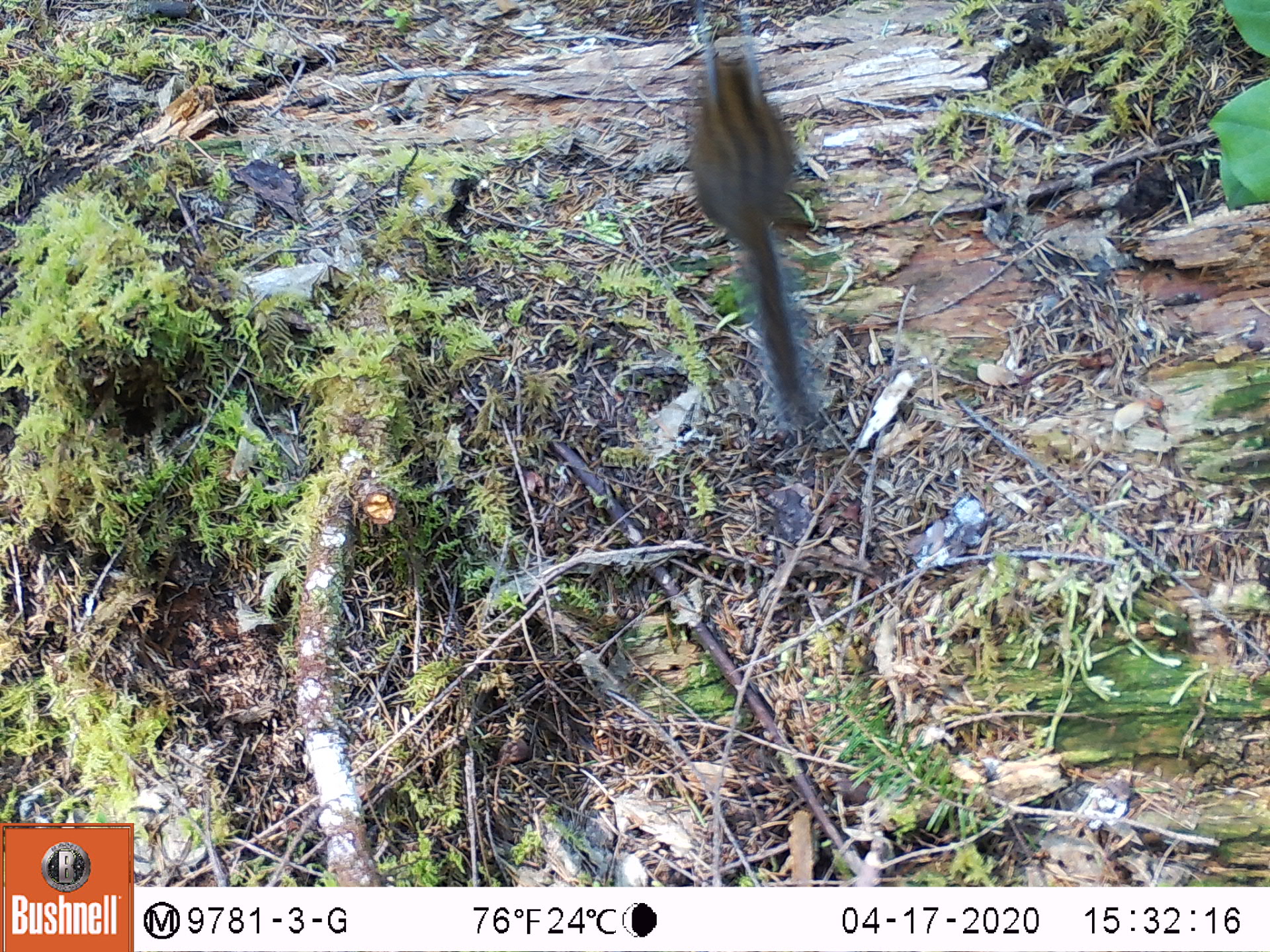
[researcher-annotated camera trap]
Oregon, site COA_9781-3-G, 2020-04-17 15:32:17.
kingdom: Animalia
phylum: Chordata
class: Mammalia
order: Rodentia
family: Sciuridae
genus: Neotamias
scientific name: Neotamias townsendii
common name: townsend's chipmunk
Townsend's chipmunk (Neotamias townsendii).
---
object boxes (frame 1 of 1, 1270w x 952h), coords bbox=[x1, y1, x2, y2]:
townsend's chipmunk: bbox=[673, 36, 816, 428]